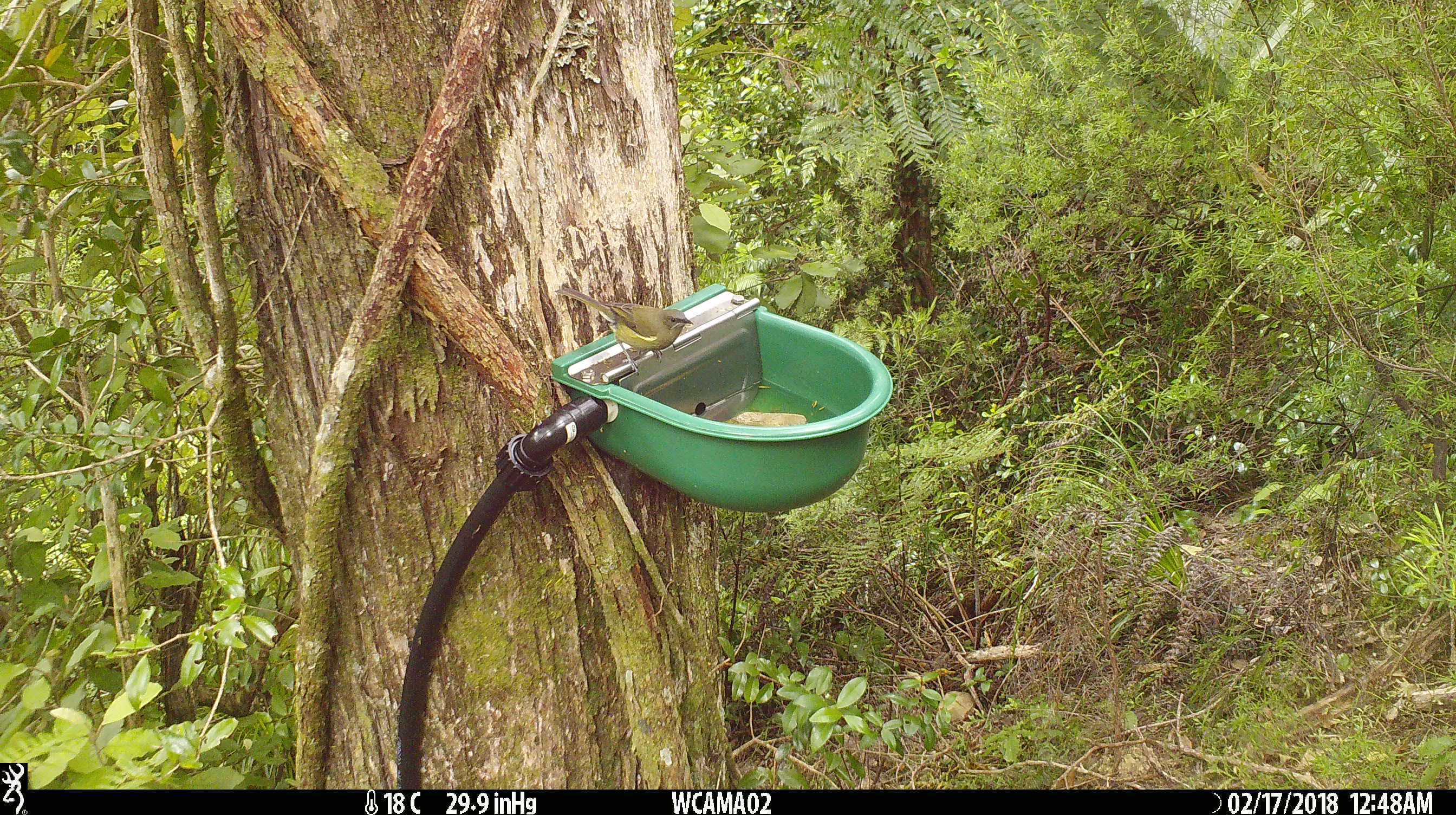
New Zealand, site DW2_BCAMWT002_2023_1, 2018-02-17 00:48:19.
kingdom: Animalia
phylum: Chordata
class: Aves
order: Passeriformes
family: Meliphagidae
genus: Anthornis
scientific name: Anthornis melanura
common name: new zealand bellbird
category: bellbird